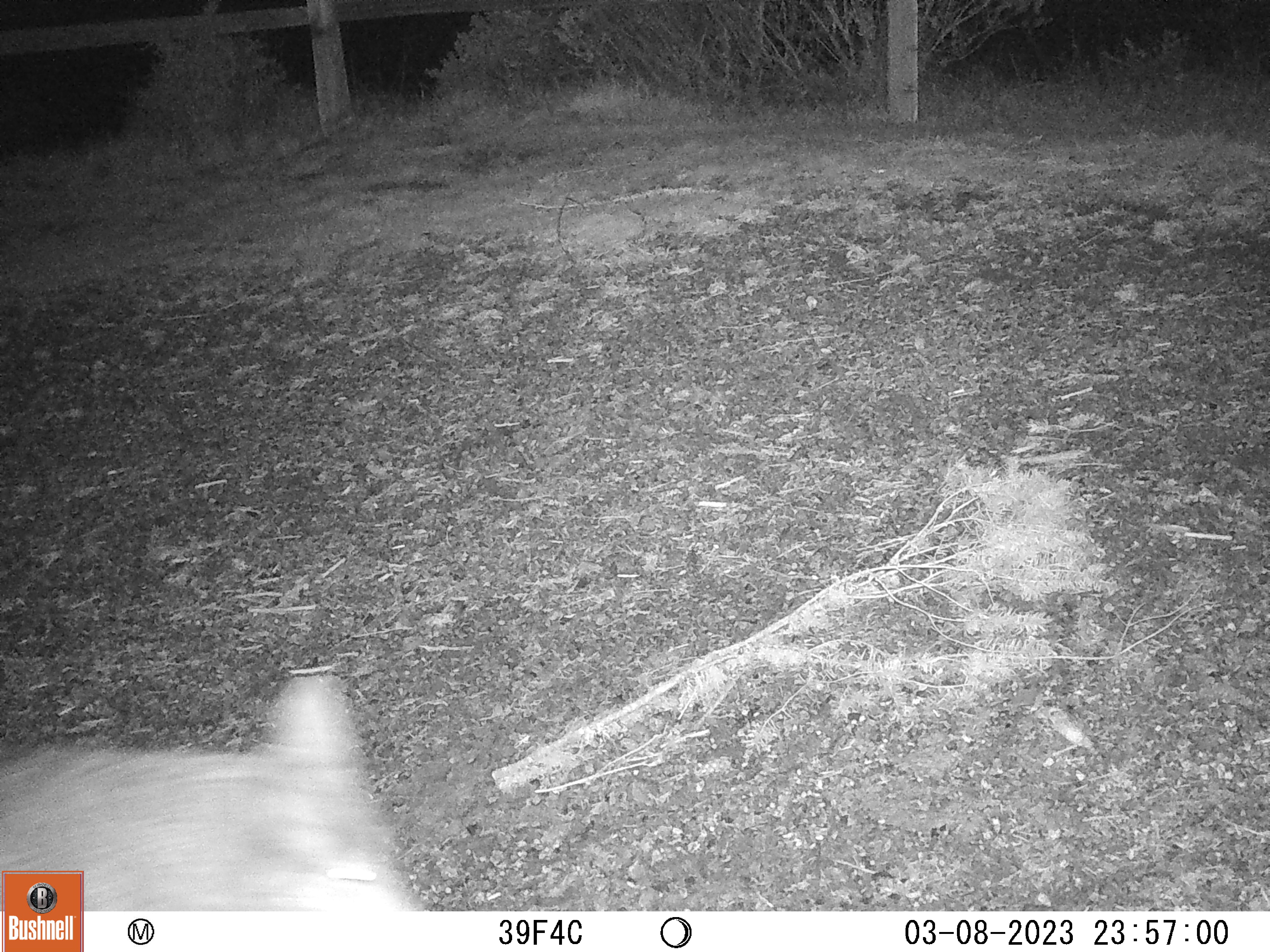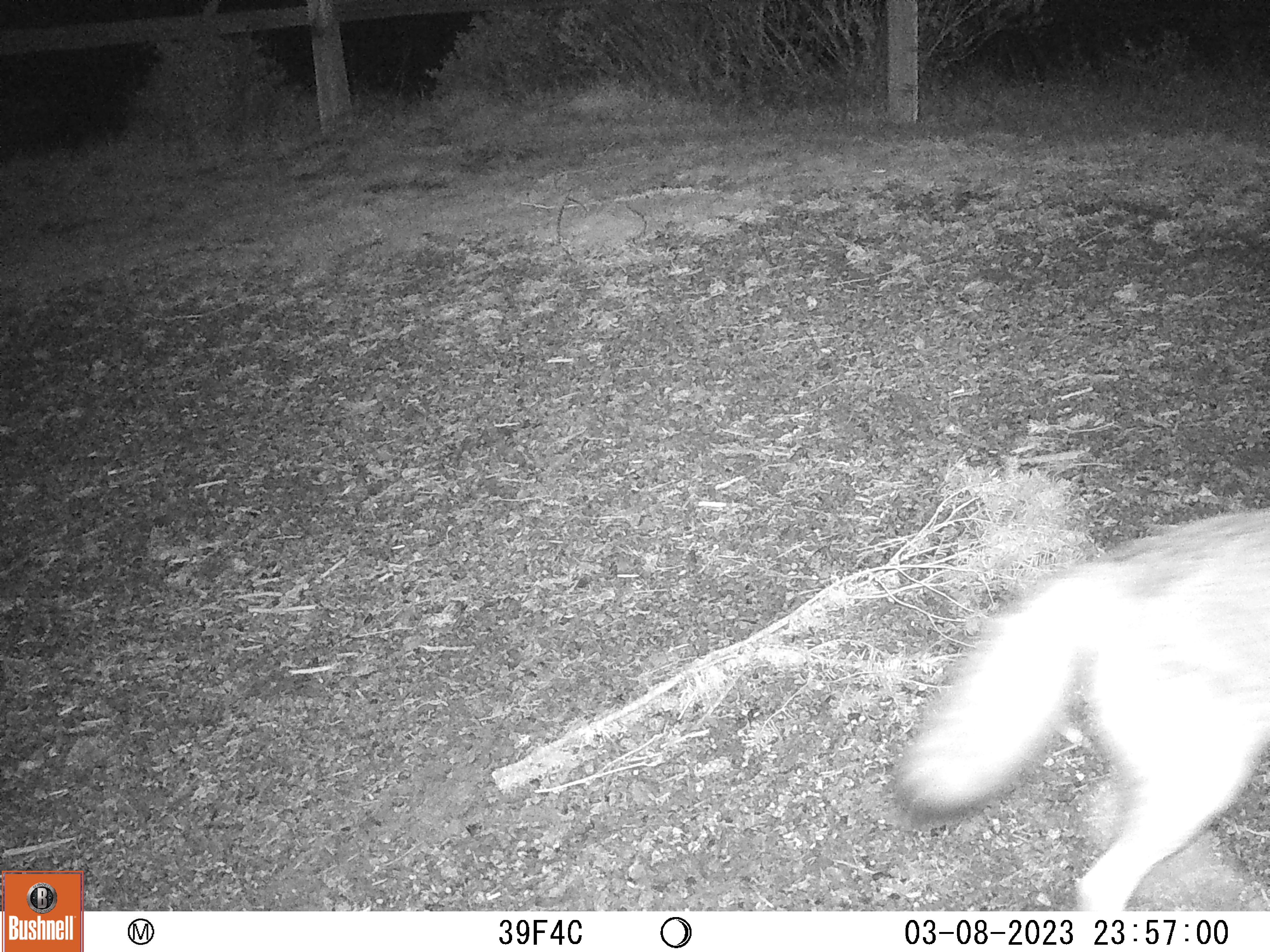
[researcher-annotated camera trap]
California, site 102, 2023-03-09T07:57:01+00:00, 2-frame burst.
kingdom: Animalia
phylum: Chordata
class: Mammalia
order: Carnivora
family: Canidae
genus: Canis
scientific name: Canis latrans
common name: coyote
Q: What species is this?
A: Coyote (Canis latrans).